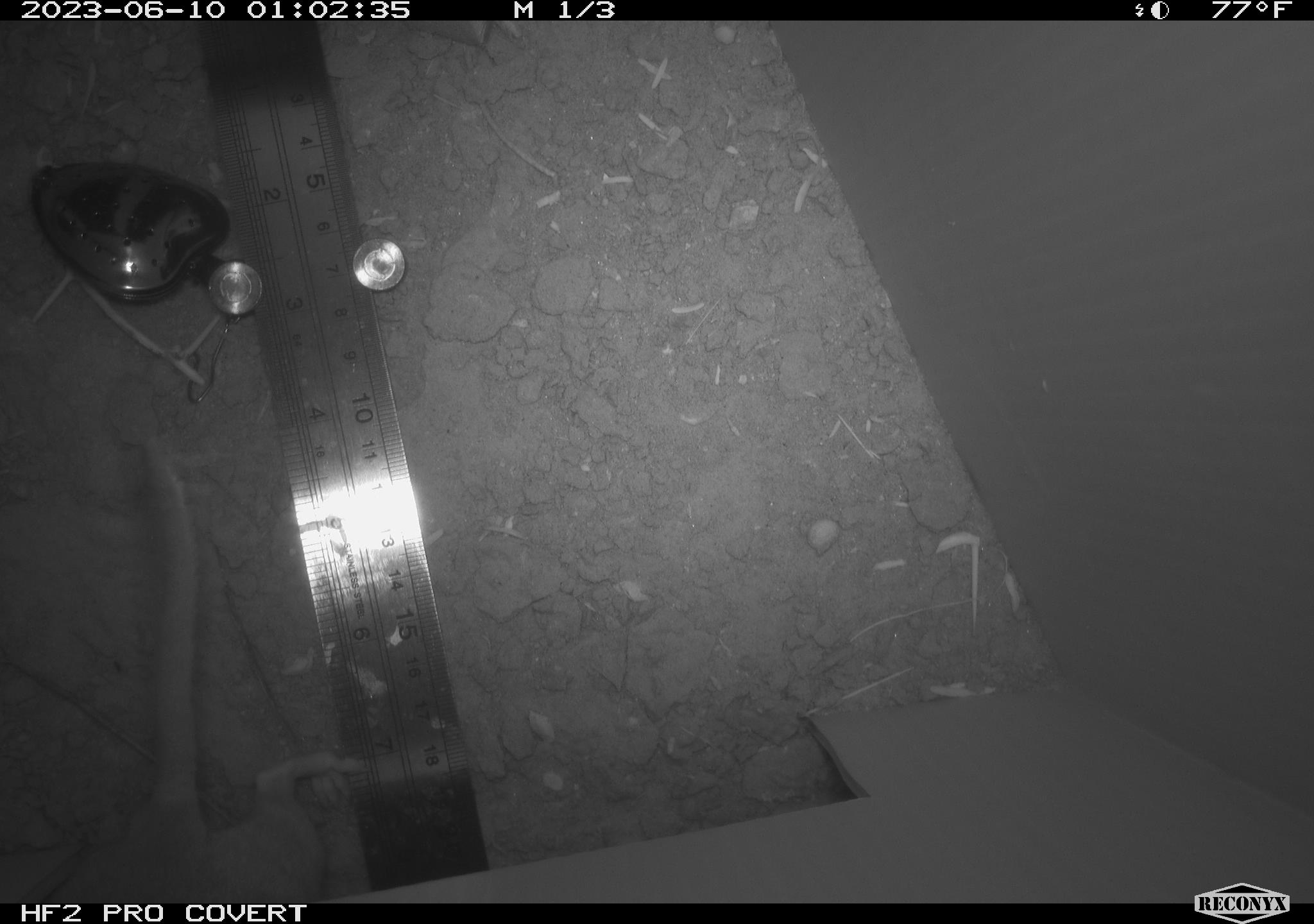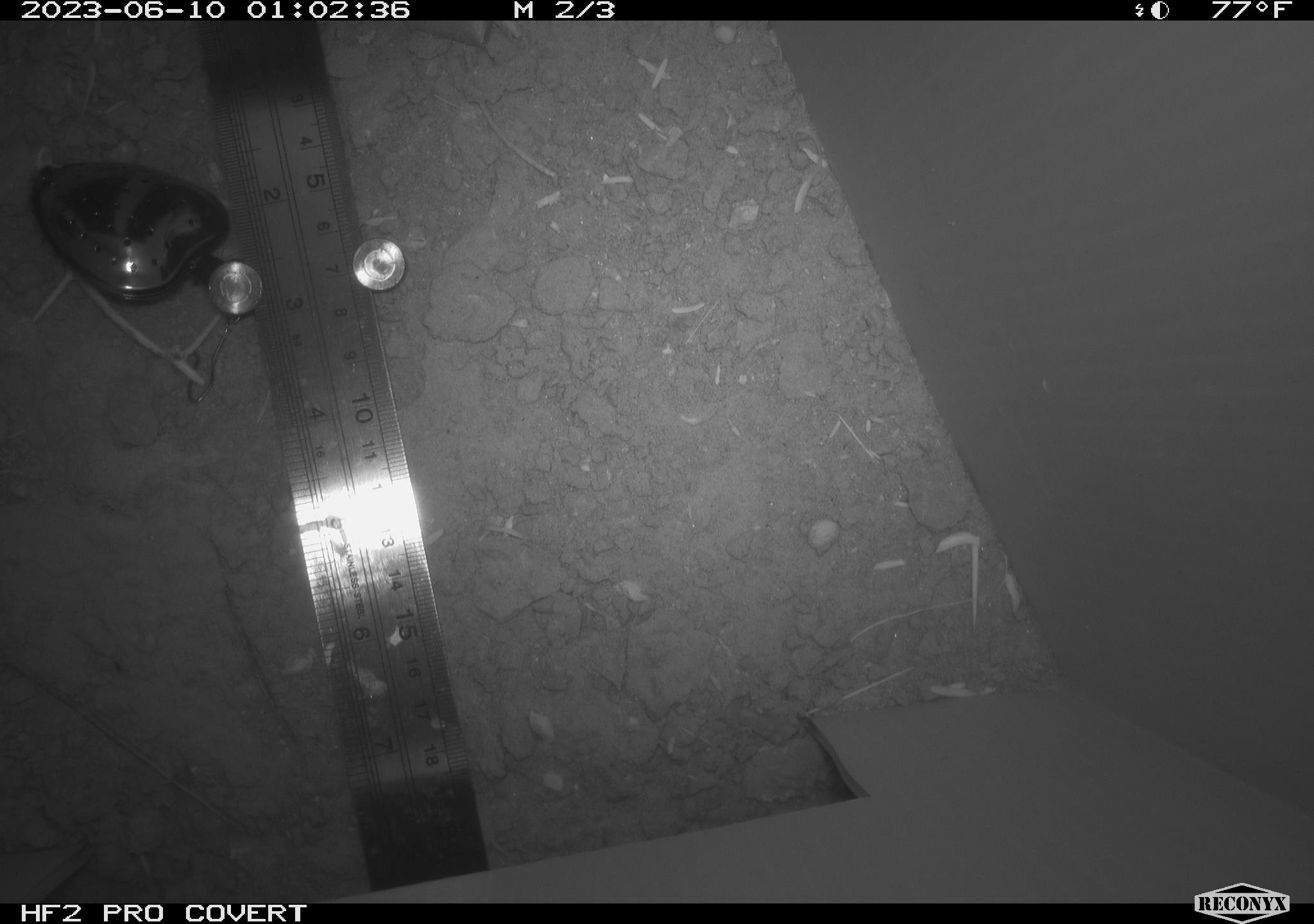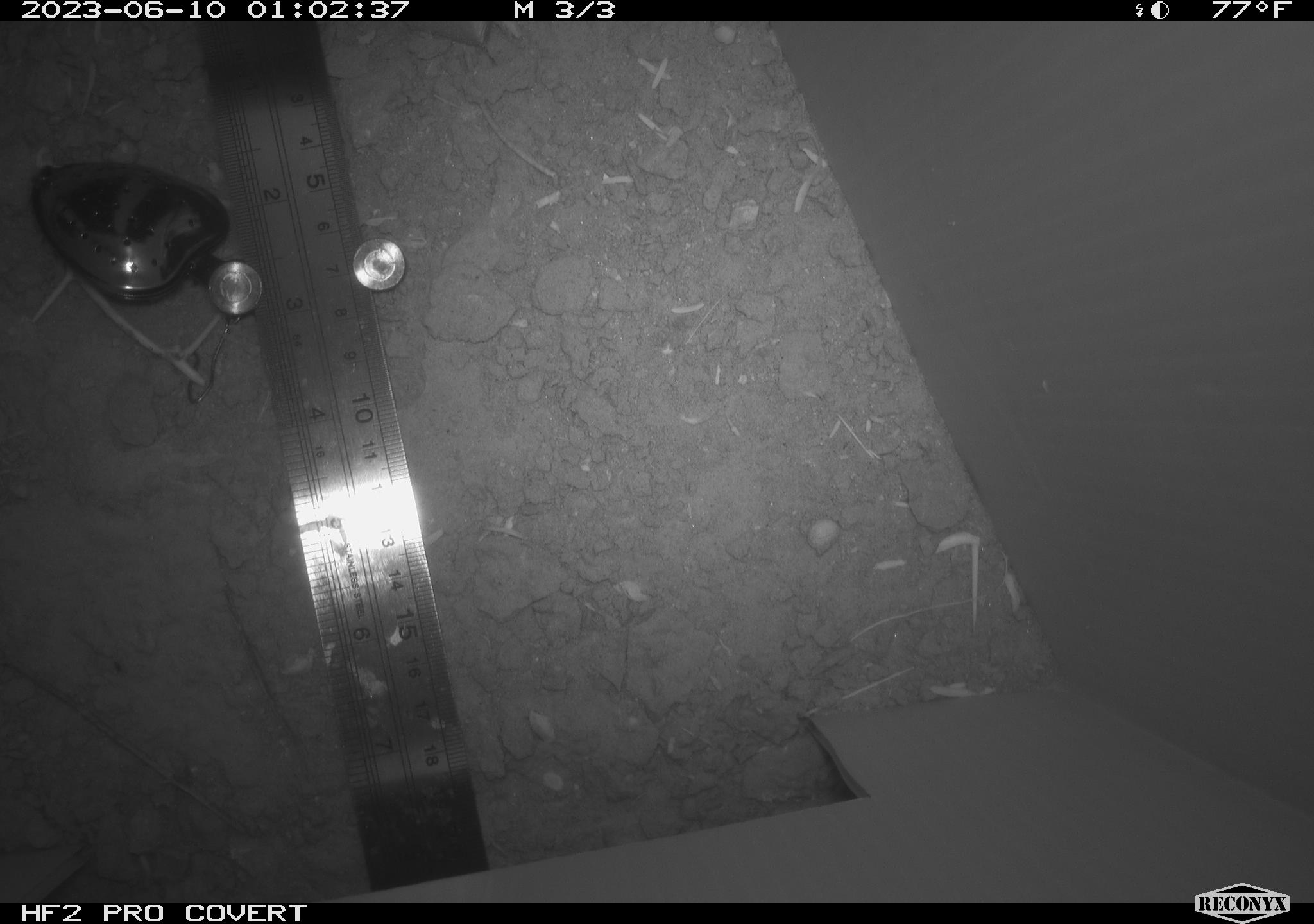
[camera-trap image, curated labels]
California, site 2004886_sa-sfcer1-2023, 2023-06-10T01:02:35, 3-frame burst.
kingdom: Animalia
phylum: Chordata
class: Mammalia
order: Rodentia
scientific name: Rodentia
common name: mouse species